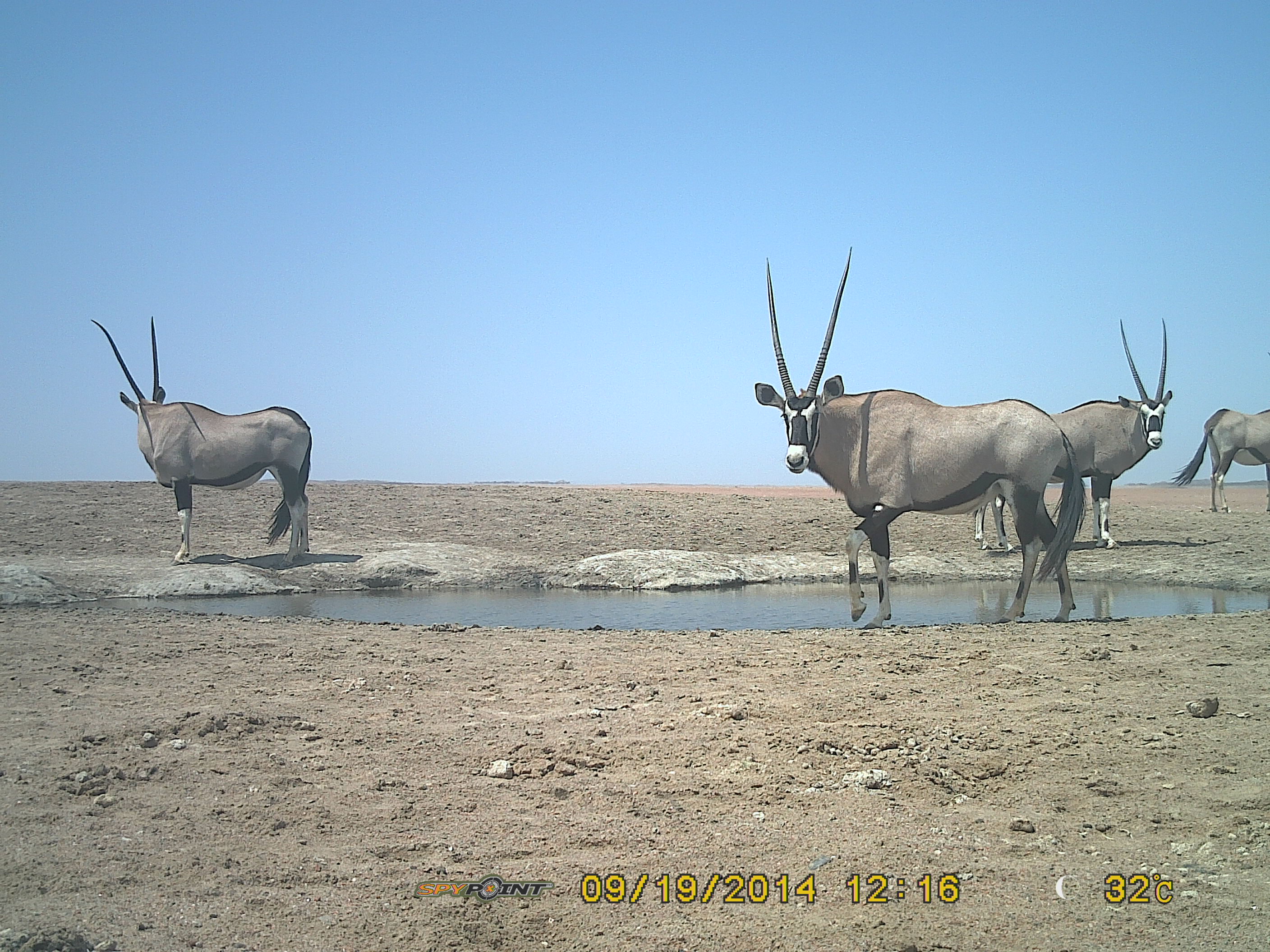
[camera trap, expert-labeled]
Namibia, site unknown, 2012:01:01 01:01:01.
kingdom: Animalia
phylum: Chordata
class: Mammalia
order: Artiodactyla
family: Bovidae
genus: Oryx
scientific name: Oryx gazella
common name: gemsbok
Oryx gazella (gemsbok).